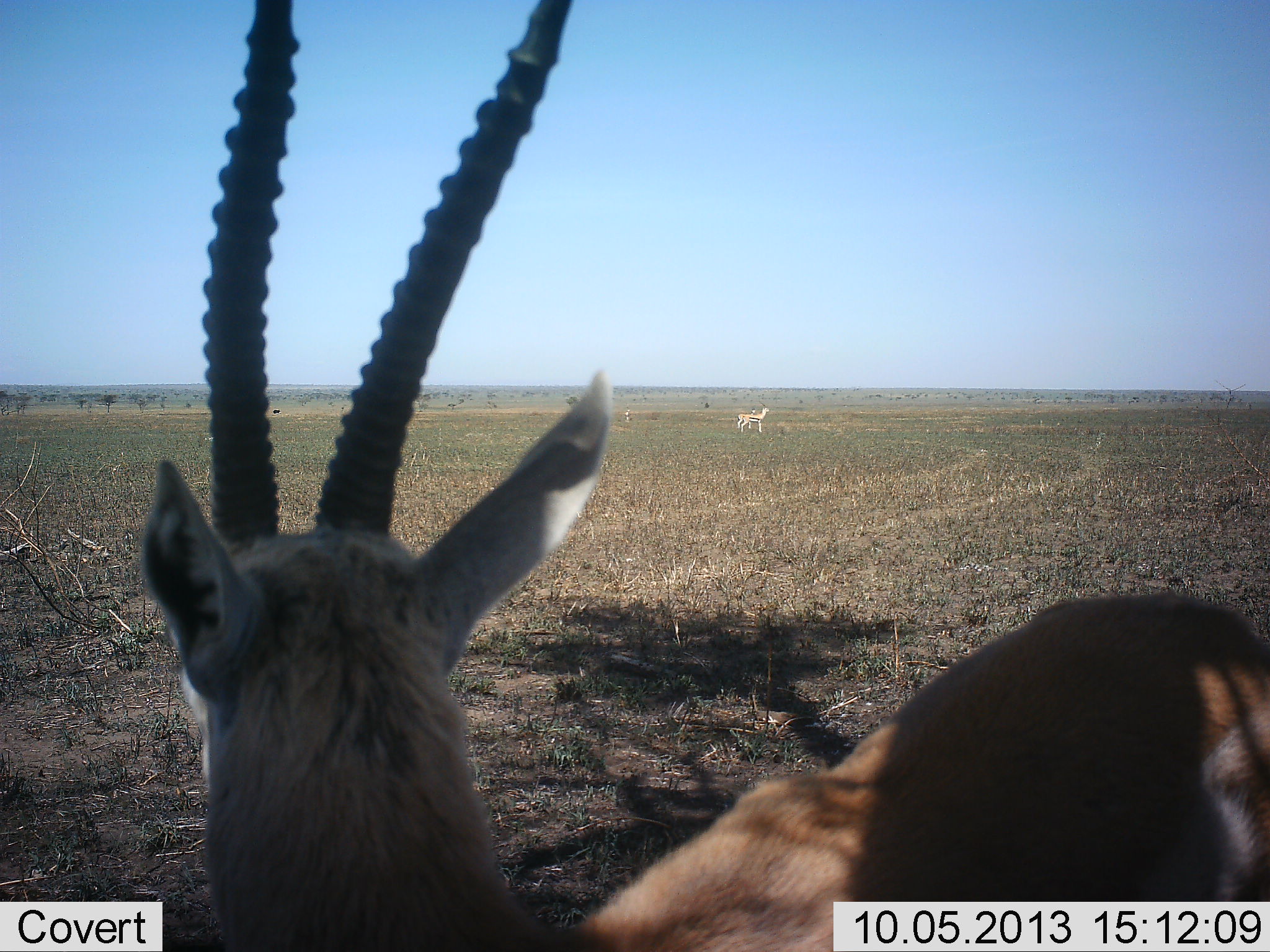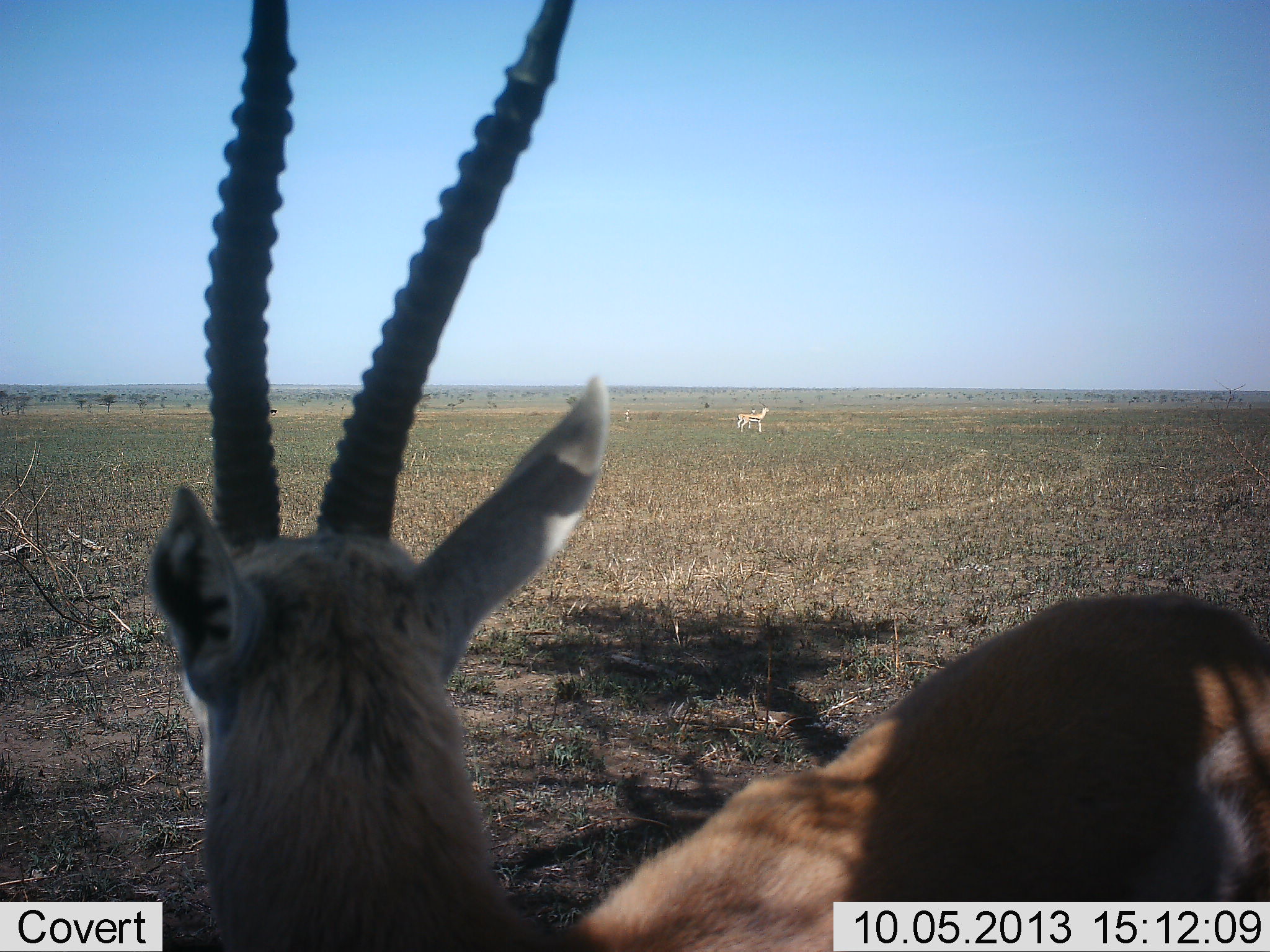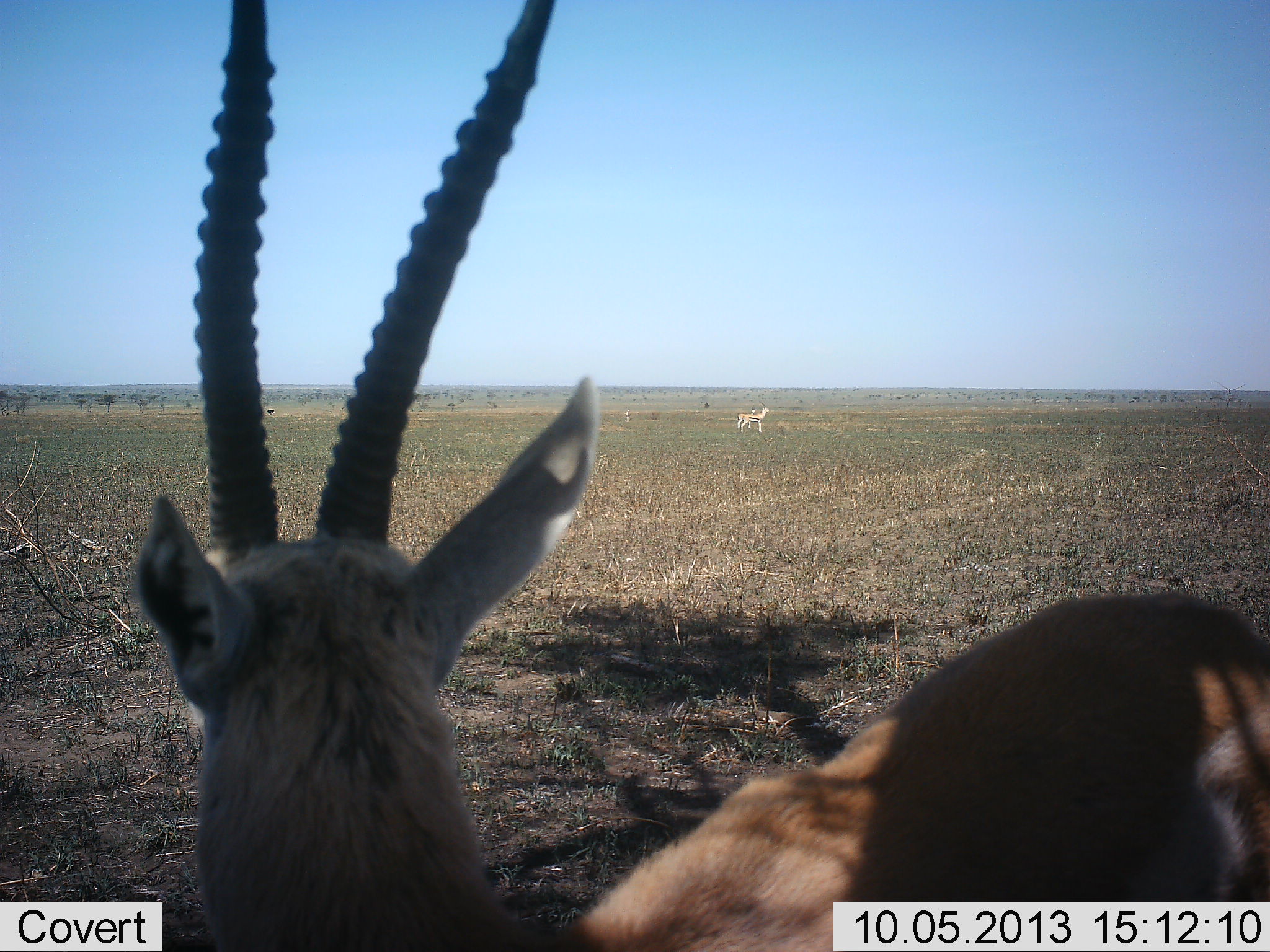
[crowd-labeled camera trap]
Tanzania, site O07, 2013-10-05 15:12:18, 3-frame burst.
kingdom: Animalia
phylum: Chordata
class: Mammalia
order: Artiodactyla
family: Bovidae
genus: Eudorcas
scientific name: Eudorcas thomsonii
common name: thomson's gazelle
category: gazellethomsons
Gazellethomsons (thomson's gazelle) (Eudorcas thomsonii), count 2. Behavior (volunteer vote fractions): standing 100%, resting 0%, moving 6%, interacting 0%. Young present (vote fraction): 0%. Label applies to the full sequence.